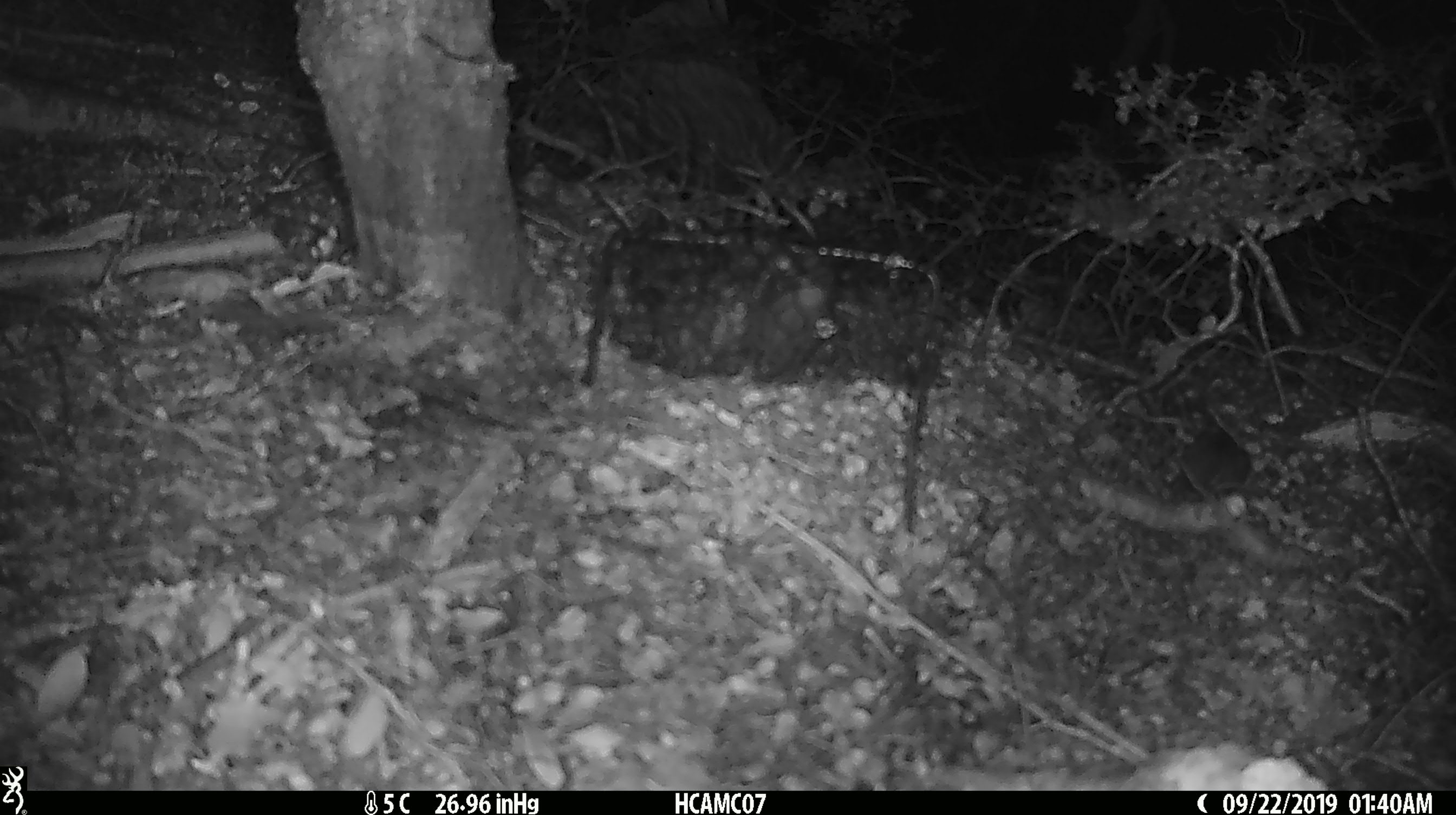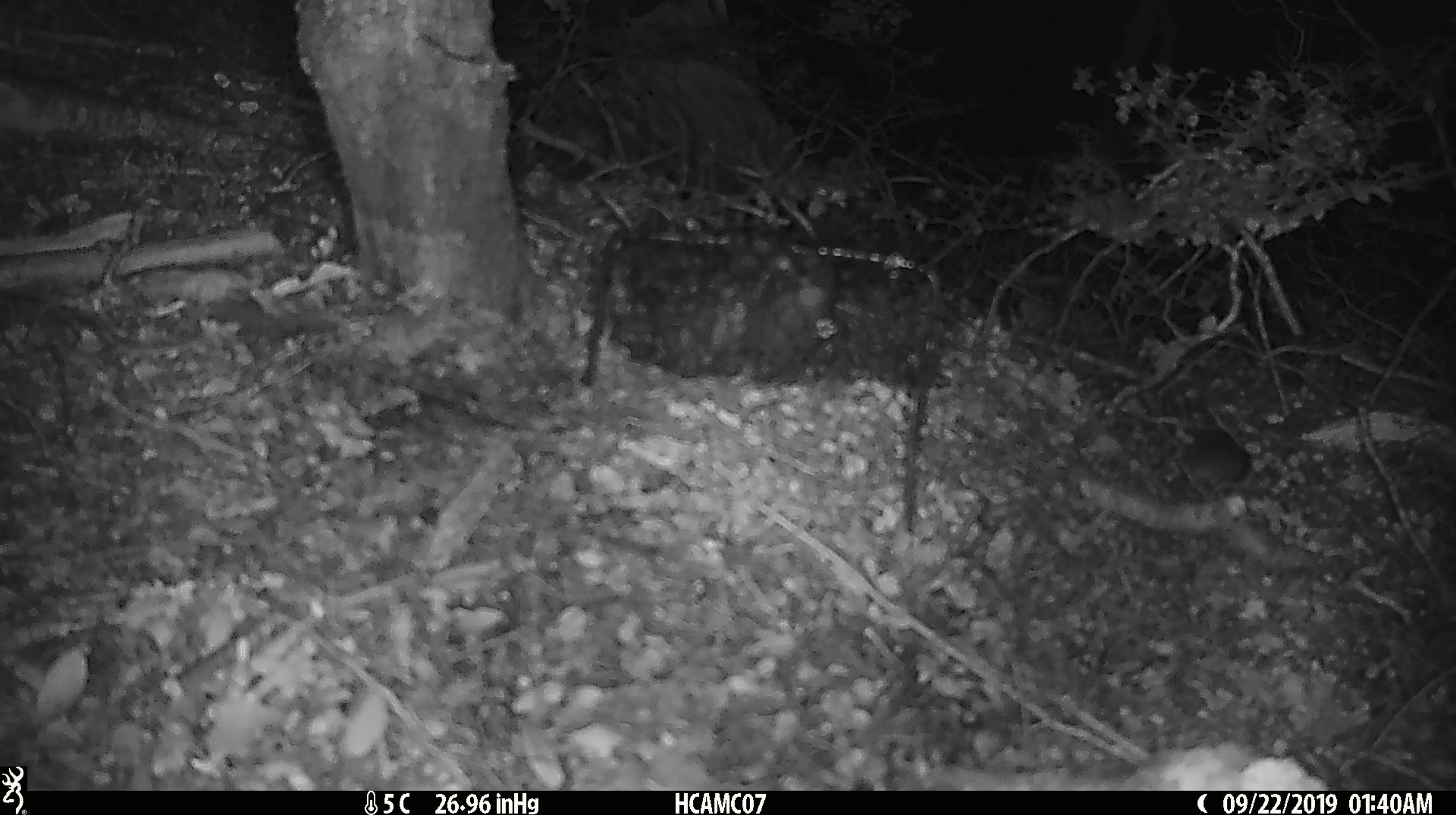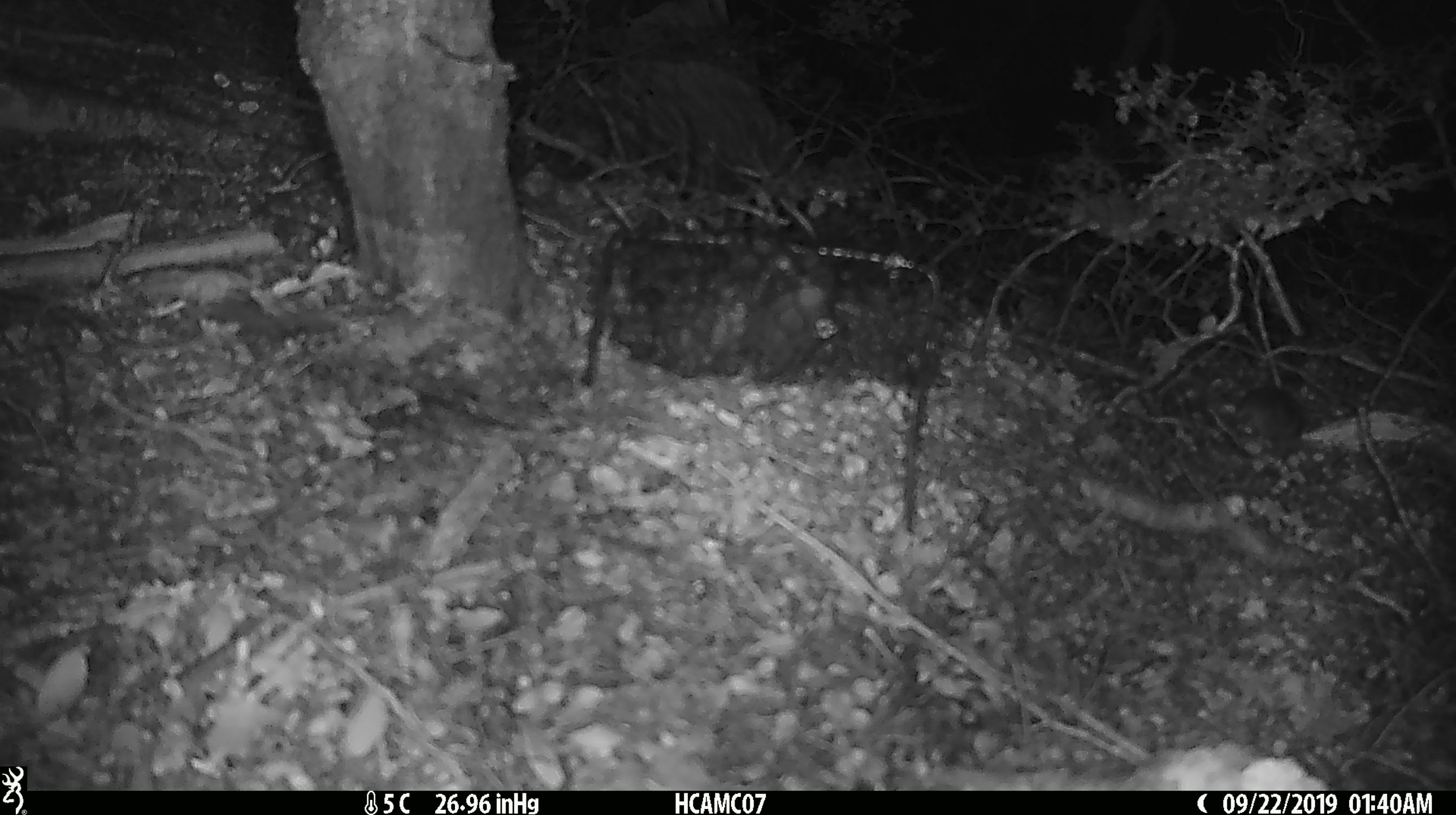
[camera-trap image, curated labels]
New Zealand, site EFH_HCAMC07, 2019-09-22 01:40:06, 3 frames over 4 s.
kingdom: Animalia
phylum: Chordata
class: Mammalia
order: Rodentia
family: Muridae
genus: Mus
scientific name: Mus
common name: mouse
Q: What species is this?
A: Mouse (Mus).